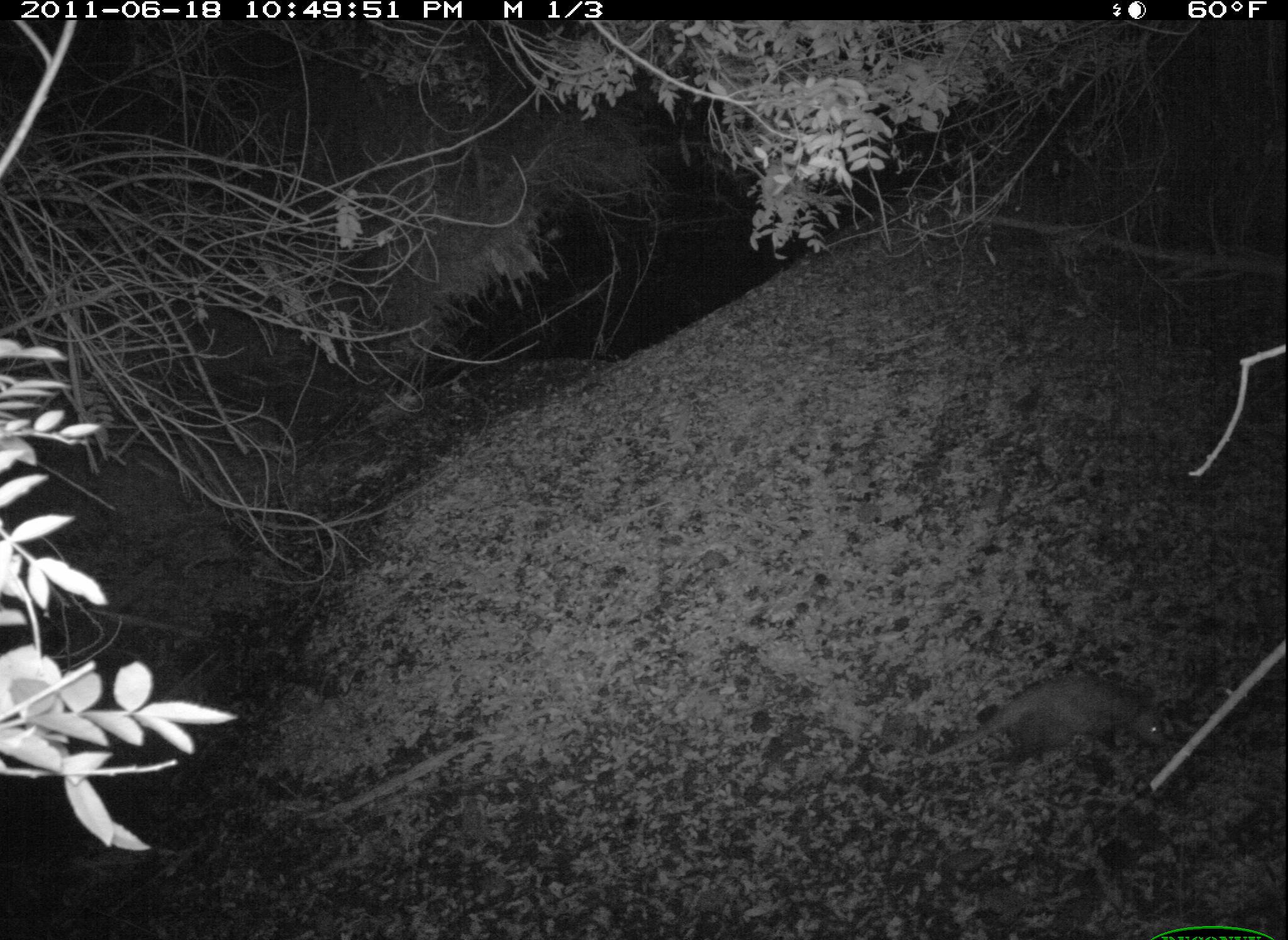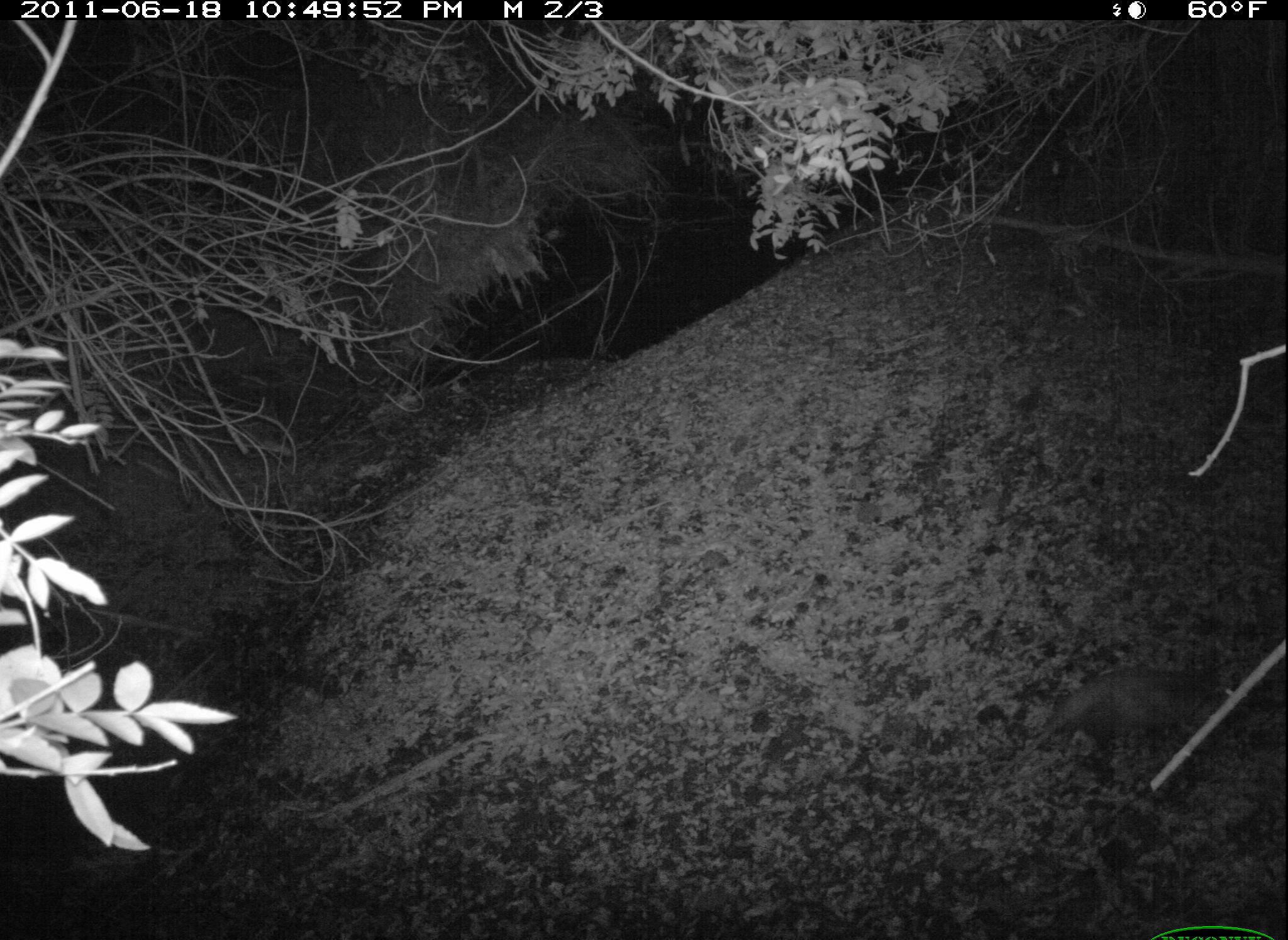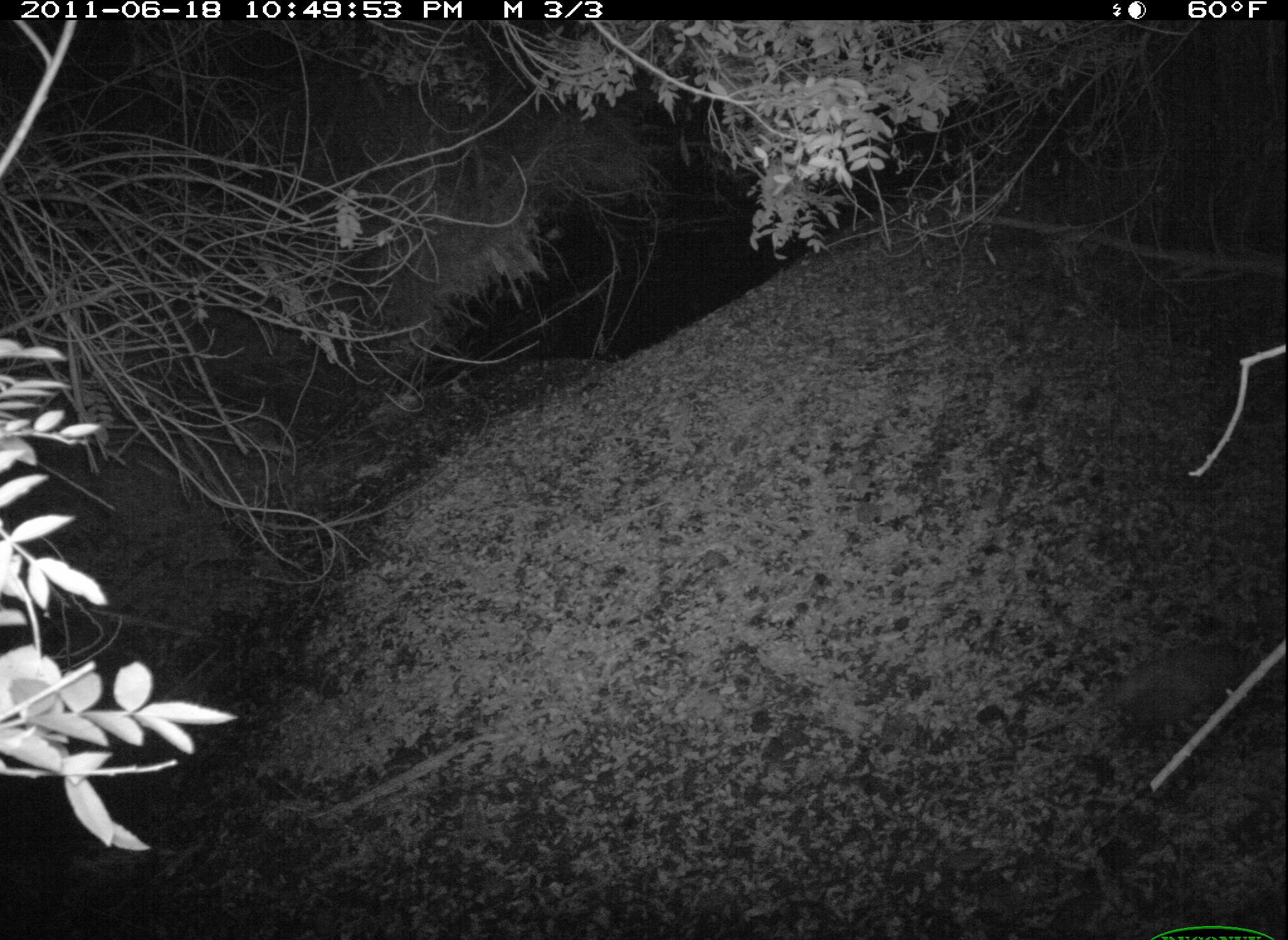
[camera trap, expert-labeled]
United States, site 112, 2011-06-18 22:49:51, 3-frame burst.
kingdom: Animalia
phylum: Chordata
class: Mammalia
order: Didelphimorphia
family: Didelphidae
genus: Didelphis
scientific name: Didelphis virginiana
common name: virginia opossum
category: opossum